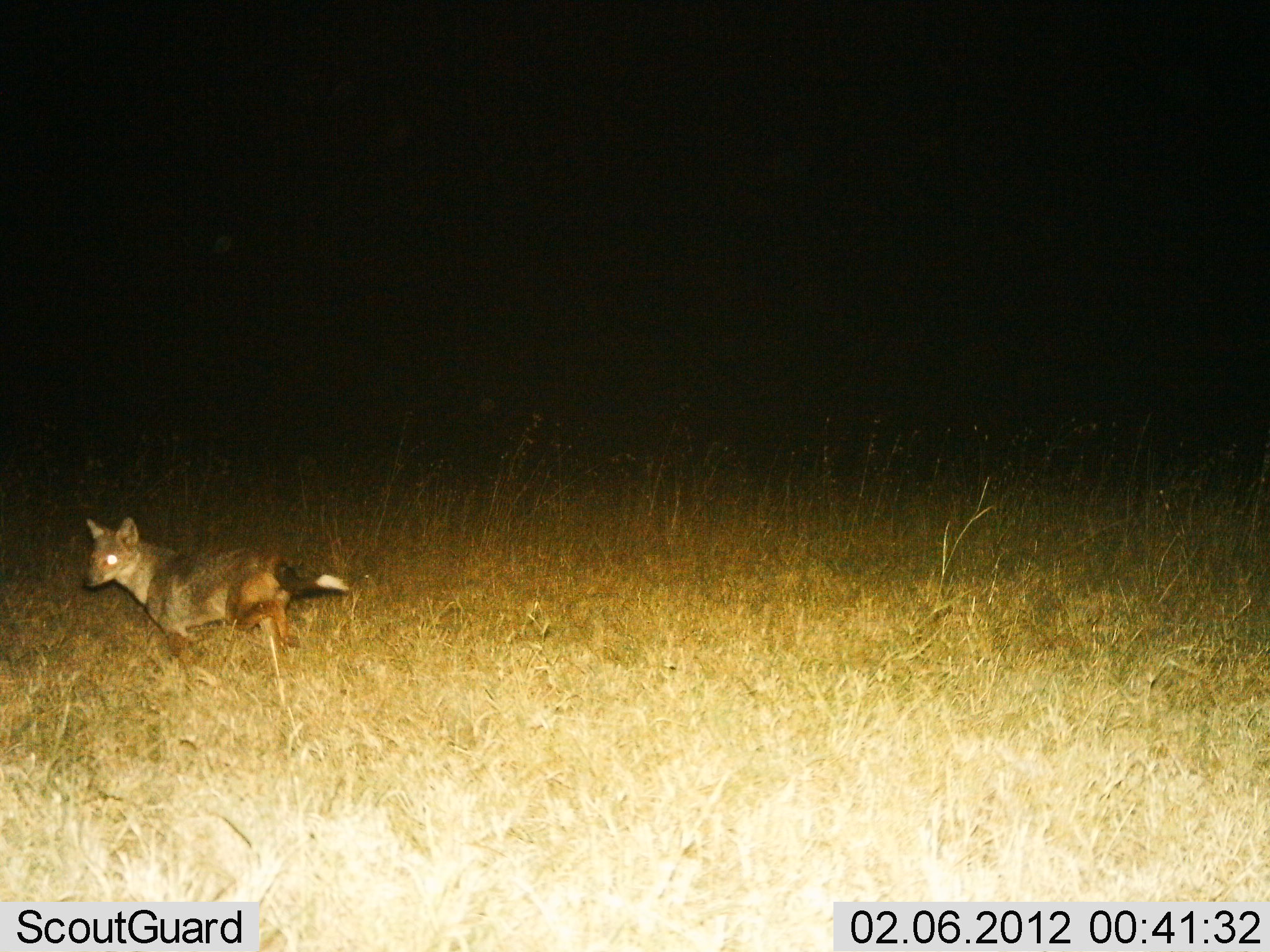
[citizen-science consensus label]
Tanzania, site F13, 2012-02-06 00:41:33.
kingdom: Animalia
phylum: Chordata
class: Mammalia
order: Carnivora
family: Canidae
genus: Lupulella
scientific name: Lupulella mesomelas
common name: black-backed jackal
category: jackal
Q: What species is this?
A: Jackal (black-backed jackal) (Lupulella mesomelas).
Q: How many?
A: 1.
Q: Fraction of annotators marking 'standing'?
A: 20%.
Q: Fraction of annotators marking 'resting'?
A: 0%.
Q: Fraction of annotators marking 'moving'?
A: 85%.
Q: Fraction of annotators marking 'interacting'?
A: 0%.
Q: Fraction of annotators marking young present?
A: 0%.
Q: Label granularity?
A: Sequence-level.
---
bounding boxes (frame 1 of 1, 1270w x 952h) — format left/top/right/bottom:
animal: 77/514/351/670